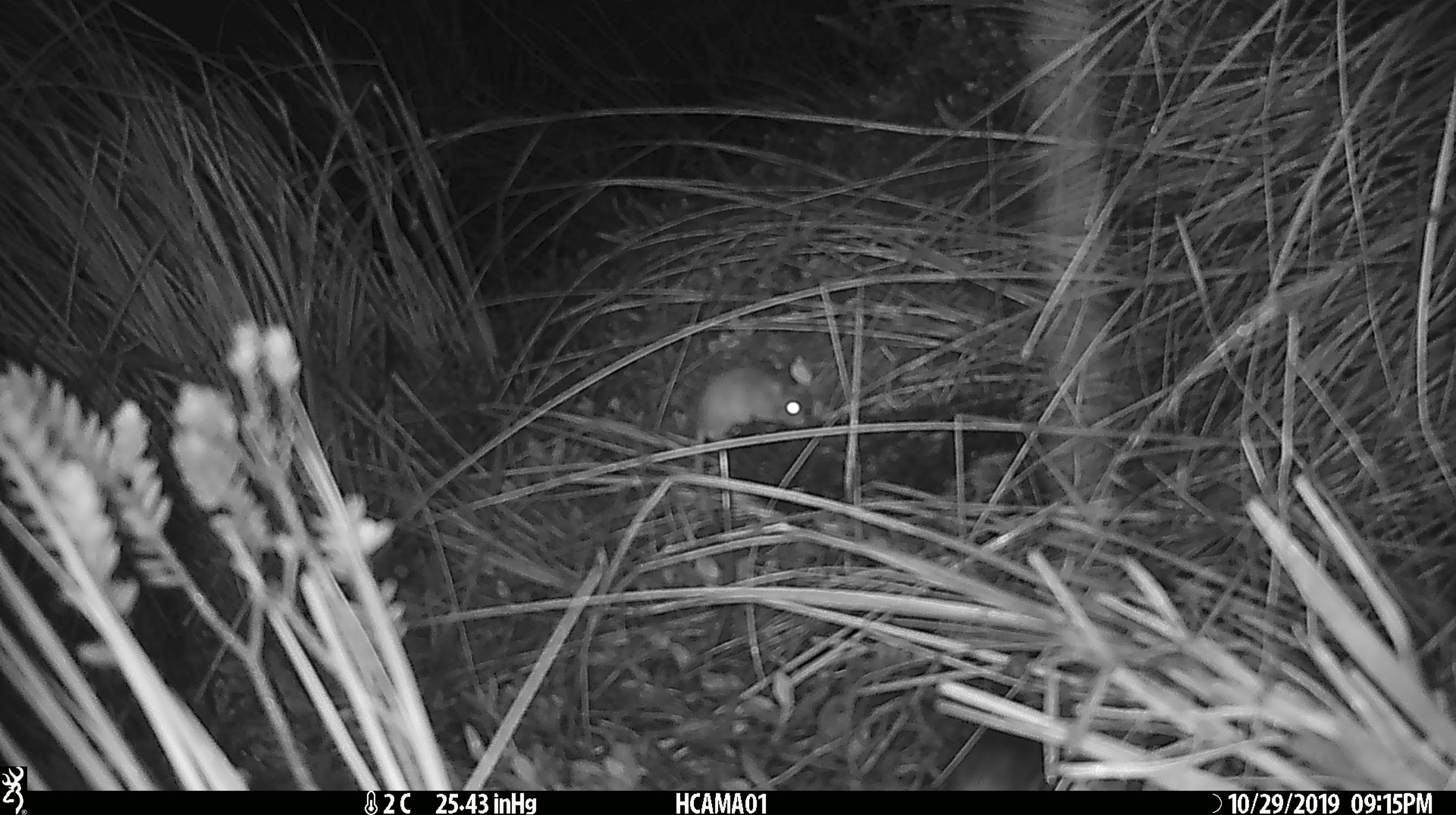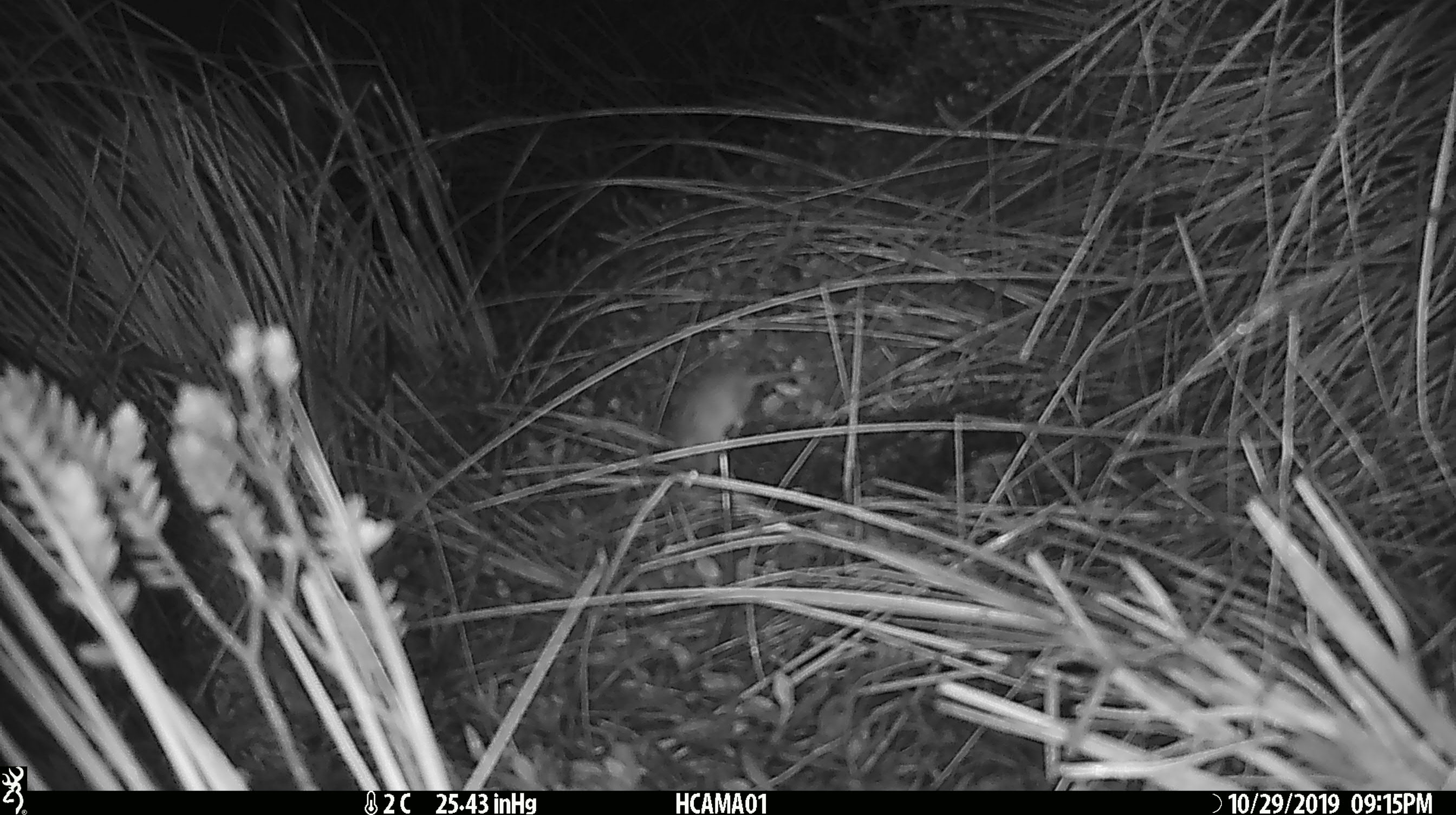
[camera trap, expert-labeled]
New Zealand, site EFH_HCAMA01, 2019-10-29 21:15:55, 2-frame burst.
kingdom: Animalia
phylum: Chordata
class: Mammalia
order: Rodentia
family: Muridae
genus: Mus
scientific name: Mus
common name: mouse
Mouse (Mus).